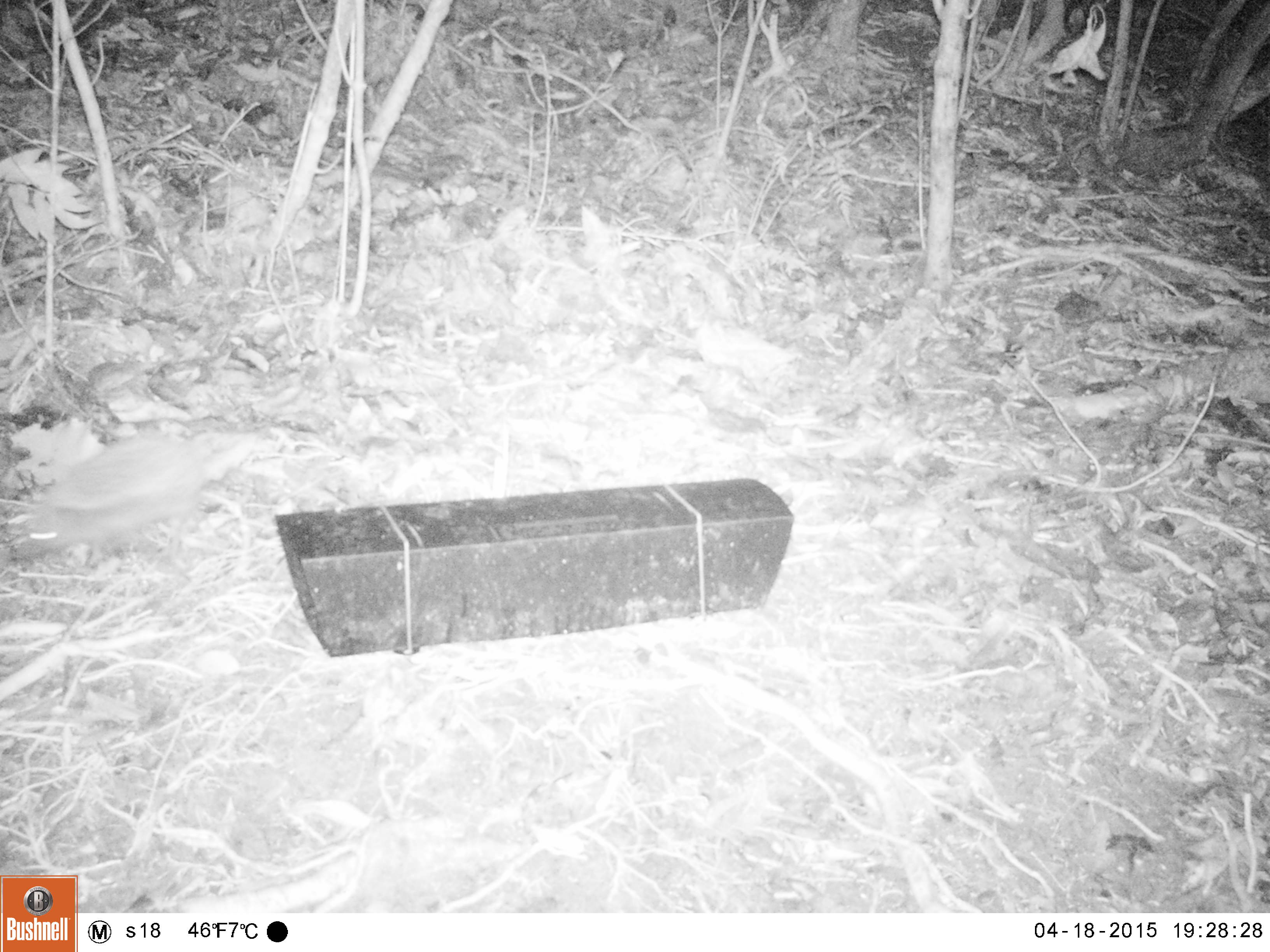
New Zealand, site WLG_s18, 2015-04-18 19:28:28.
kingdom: Animalia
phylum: Chordata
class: Mammalia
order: Eulipotyphla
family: Erinaceidae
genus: Erinaceus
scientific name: Erinaceus europaeus europaeus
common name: european hedgehog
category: hedgehog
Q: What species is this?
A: Hedgehog (european hedgehog) (Erinaceus europaeus europaeus).